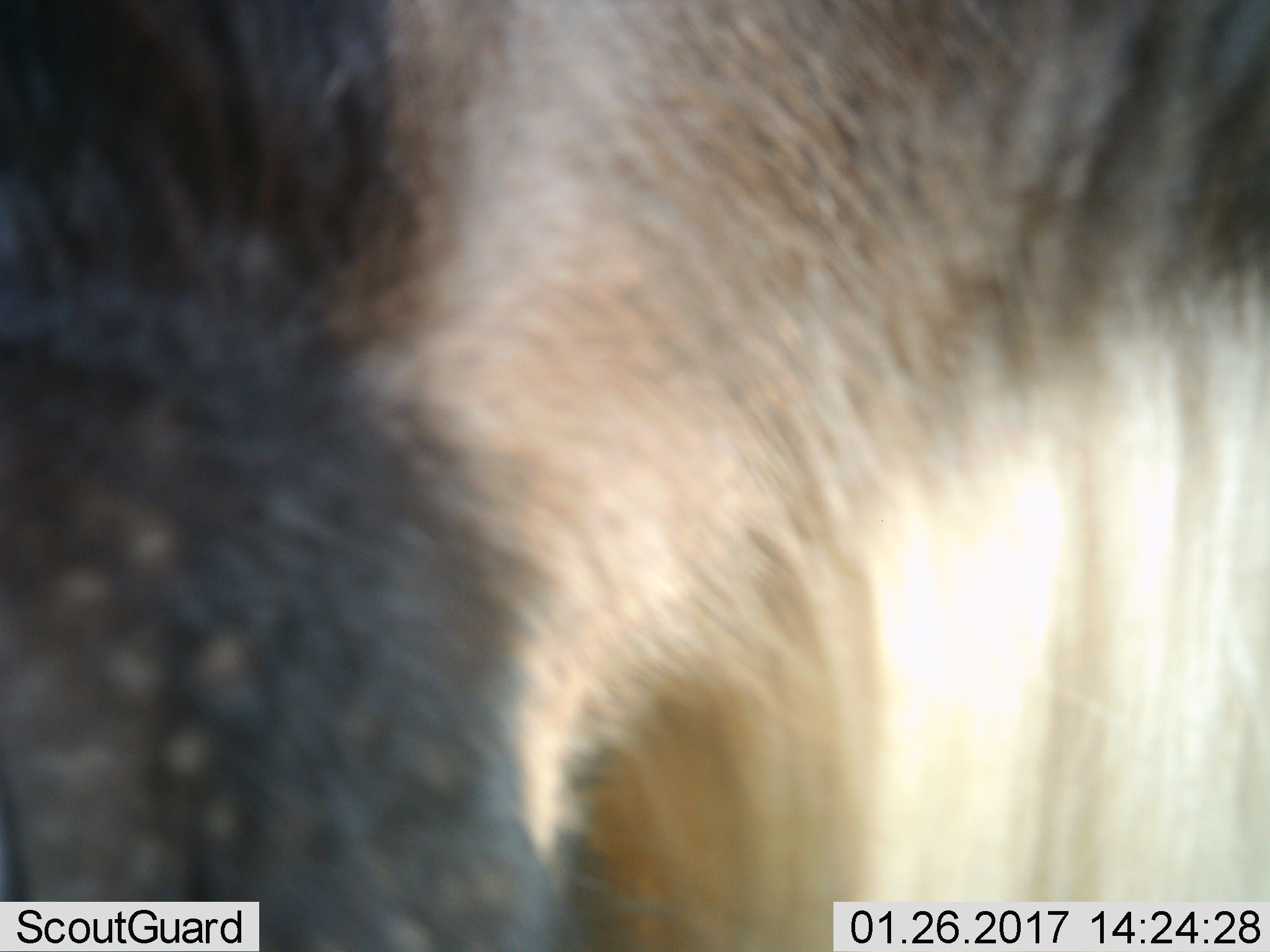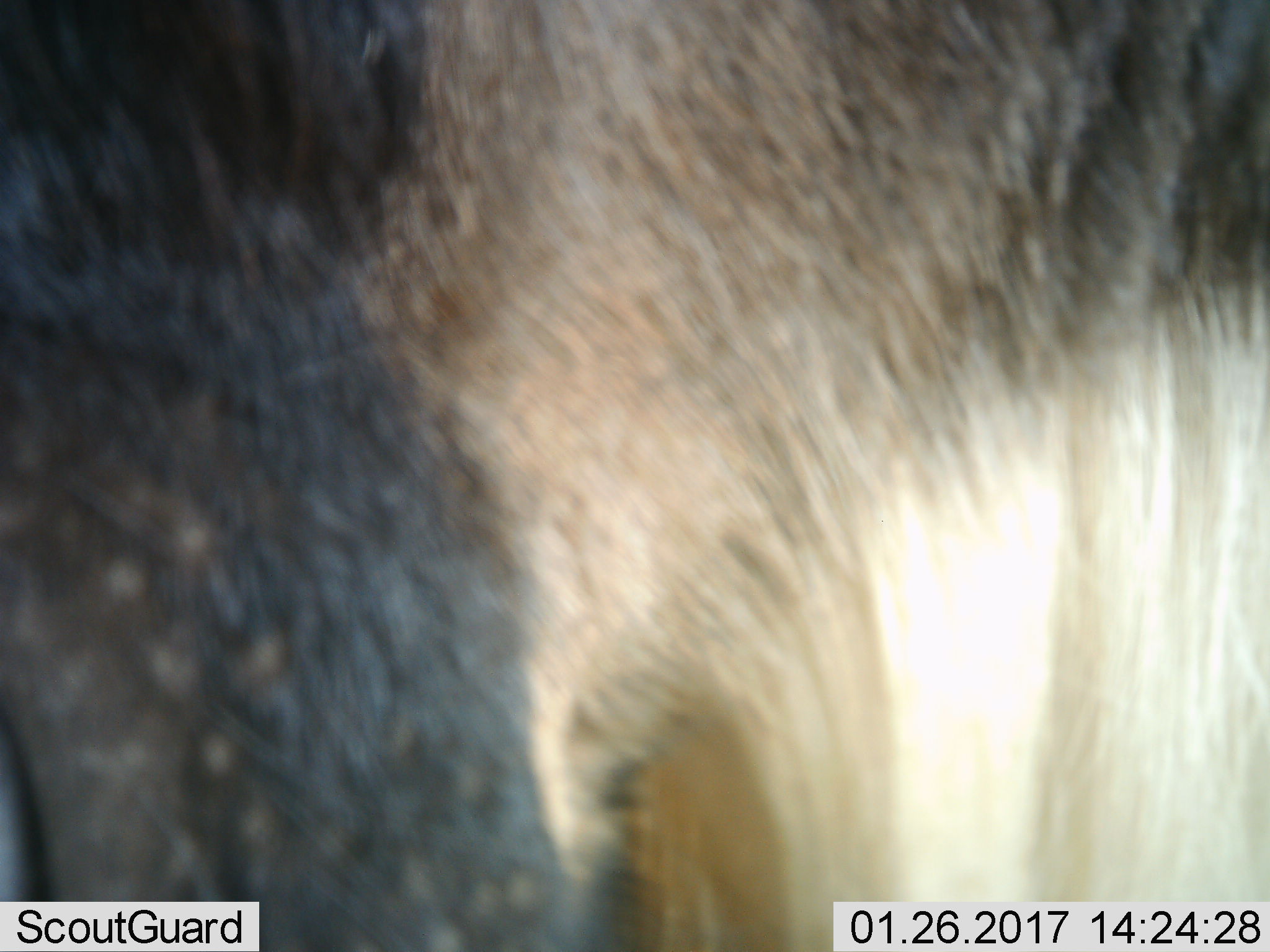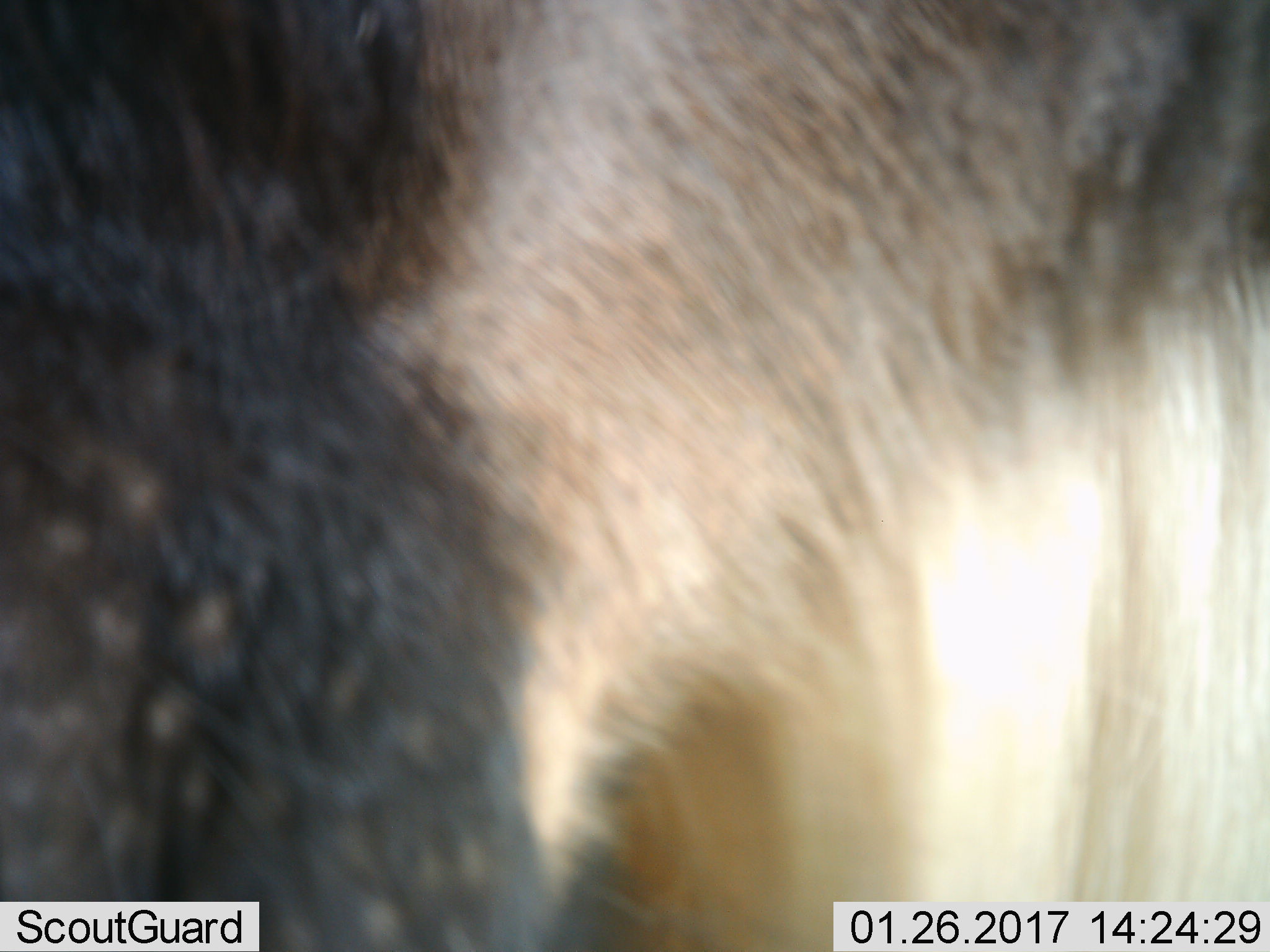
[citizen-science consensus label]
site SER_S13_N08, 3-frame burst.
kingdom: Animalia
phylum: Chordata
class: Mammalia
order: Artiodactyla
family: Bovidae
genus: Connochaetes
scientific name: Connochaetes taurinus taurinus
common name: blue wildebeest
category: wildebeestblue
Wildebeestblue (blue wildebeest) (Connochaetes taurinus taurinus), count 1. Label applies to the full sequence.